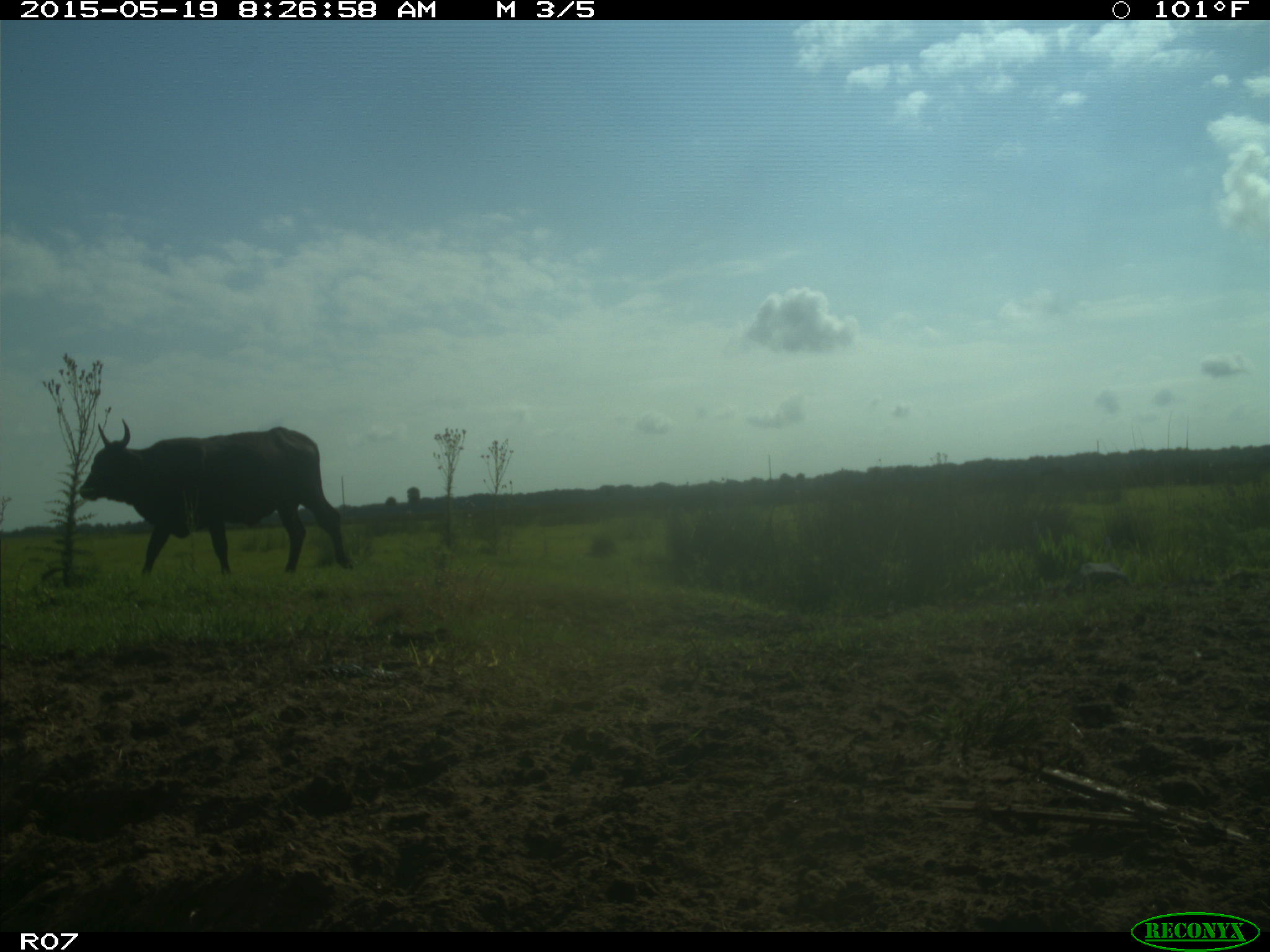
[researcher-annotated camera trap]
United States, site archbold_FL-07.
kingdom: Animalia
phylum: Chordata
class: Mammalia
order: Artiodactyla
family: Bovidae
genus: Bos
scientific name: Bos taurus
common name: domestic cow